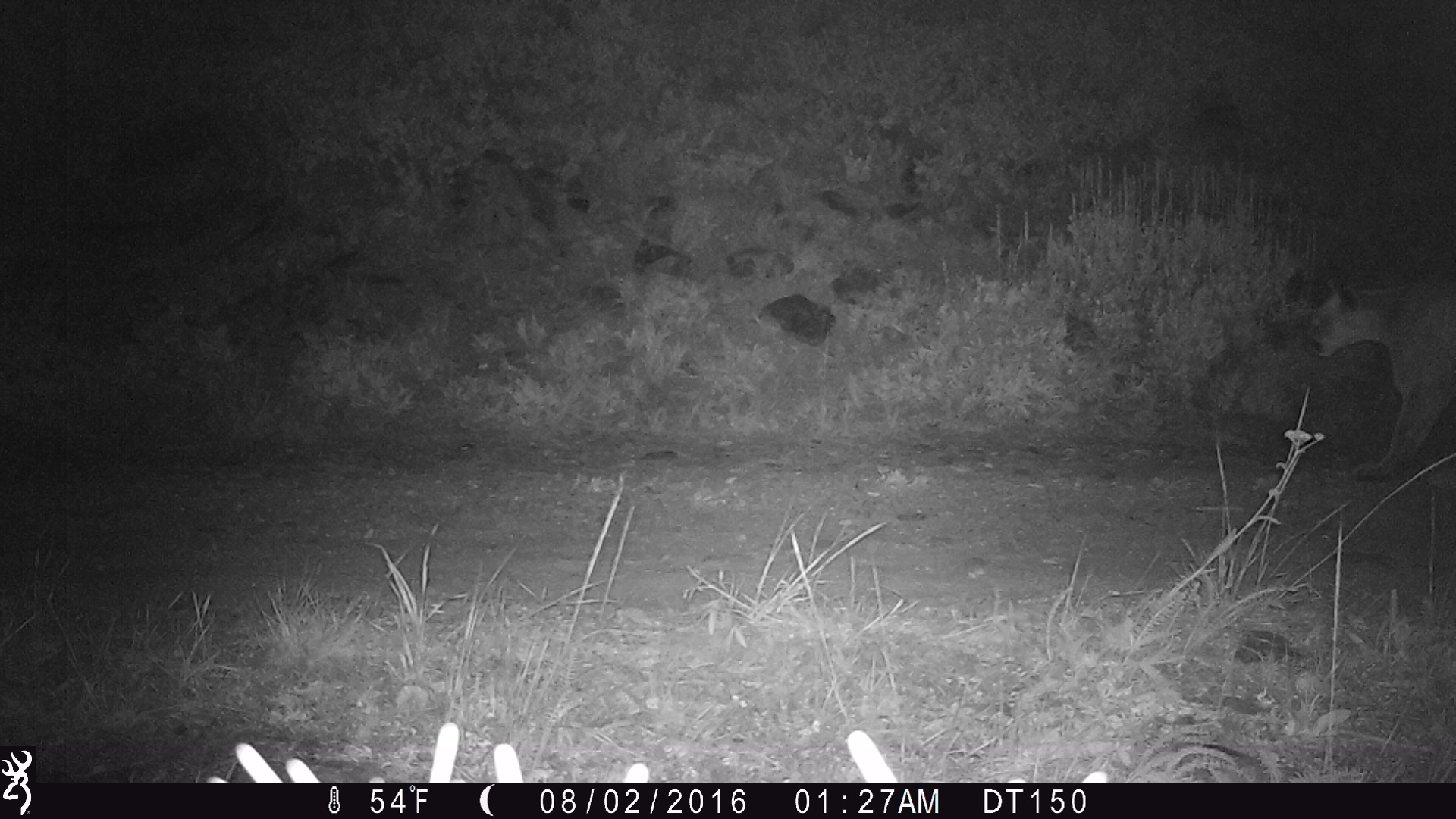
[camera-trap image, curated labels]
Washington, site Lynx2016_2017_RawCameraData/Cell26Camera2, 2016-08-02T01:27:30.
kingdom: Animalia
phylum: Chordata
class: Mammalia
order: Carnivora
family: Felidae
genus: Puma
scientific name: Puma concolor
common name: mountain lion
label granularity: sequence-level